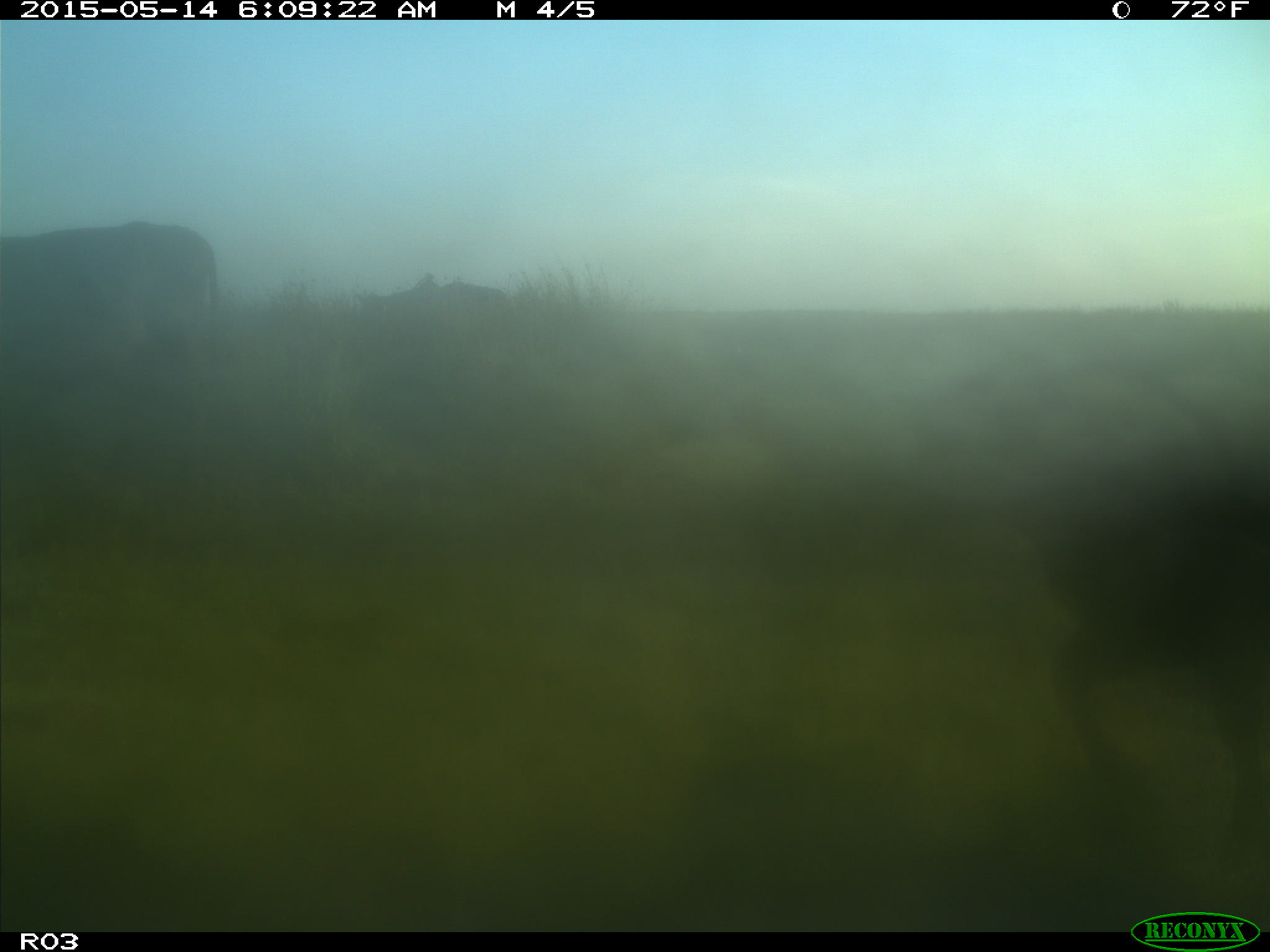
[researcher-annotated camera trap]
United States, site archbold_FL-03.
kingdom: Animalia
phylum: Chordata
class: Mammalia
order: Artiodactyla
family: Bovidae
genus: Bos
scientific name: Bos taurus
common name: domestic cow